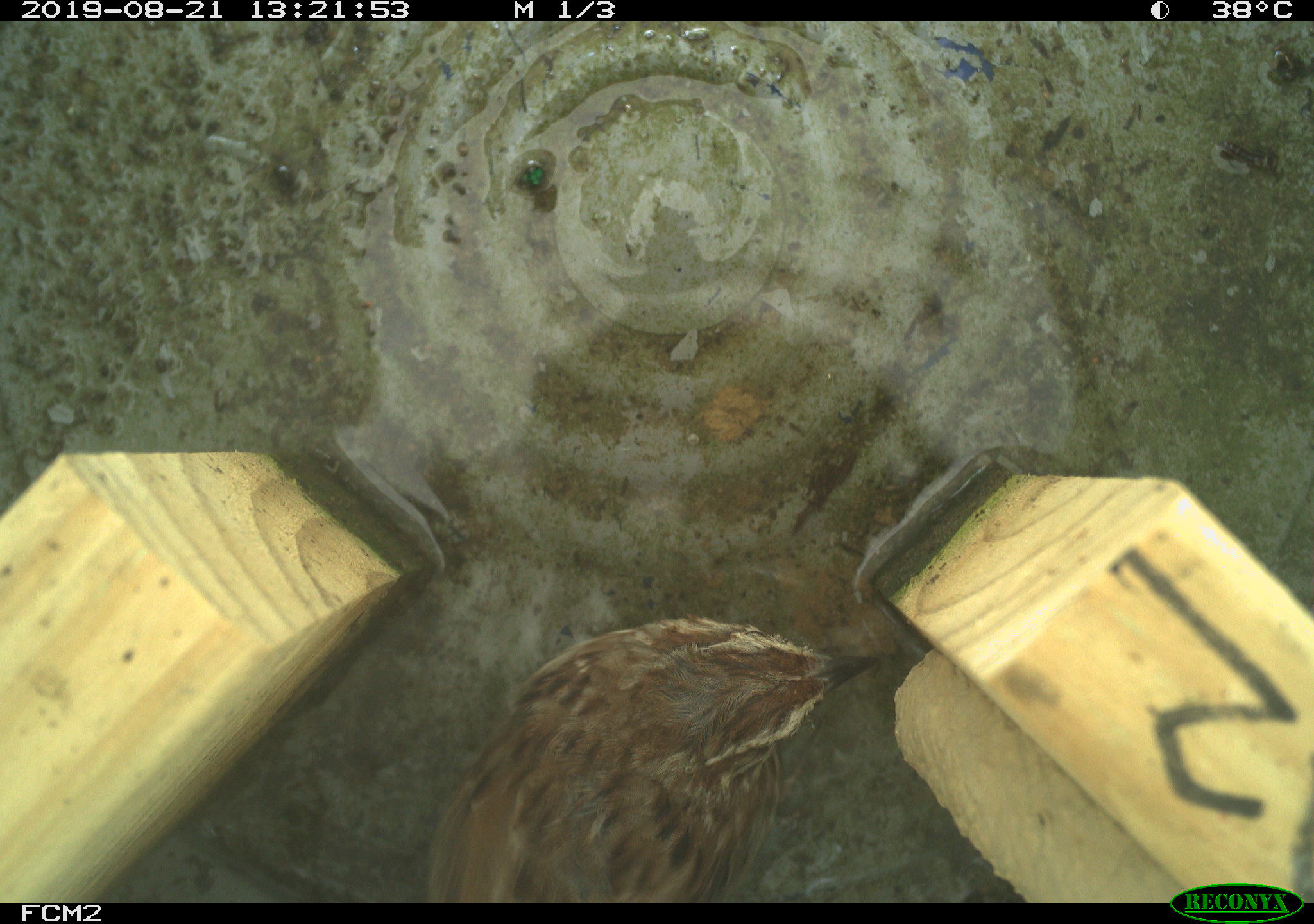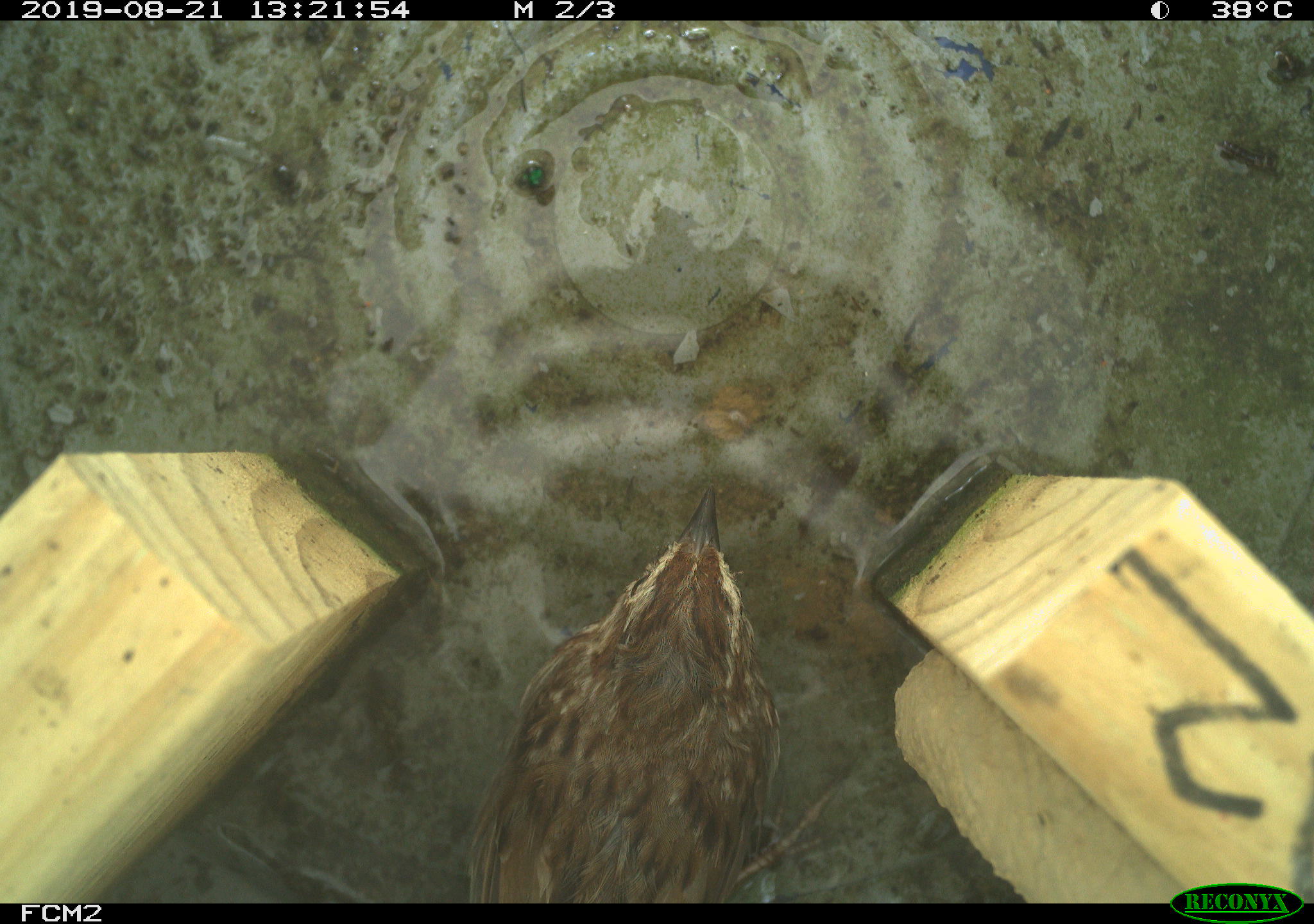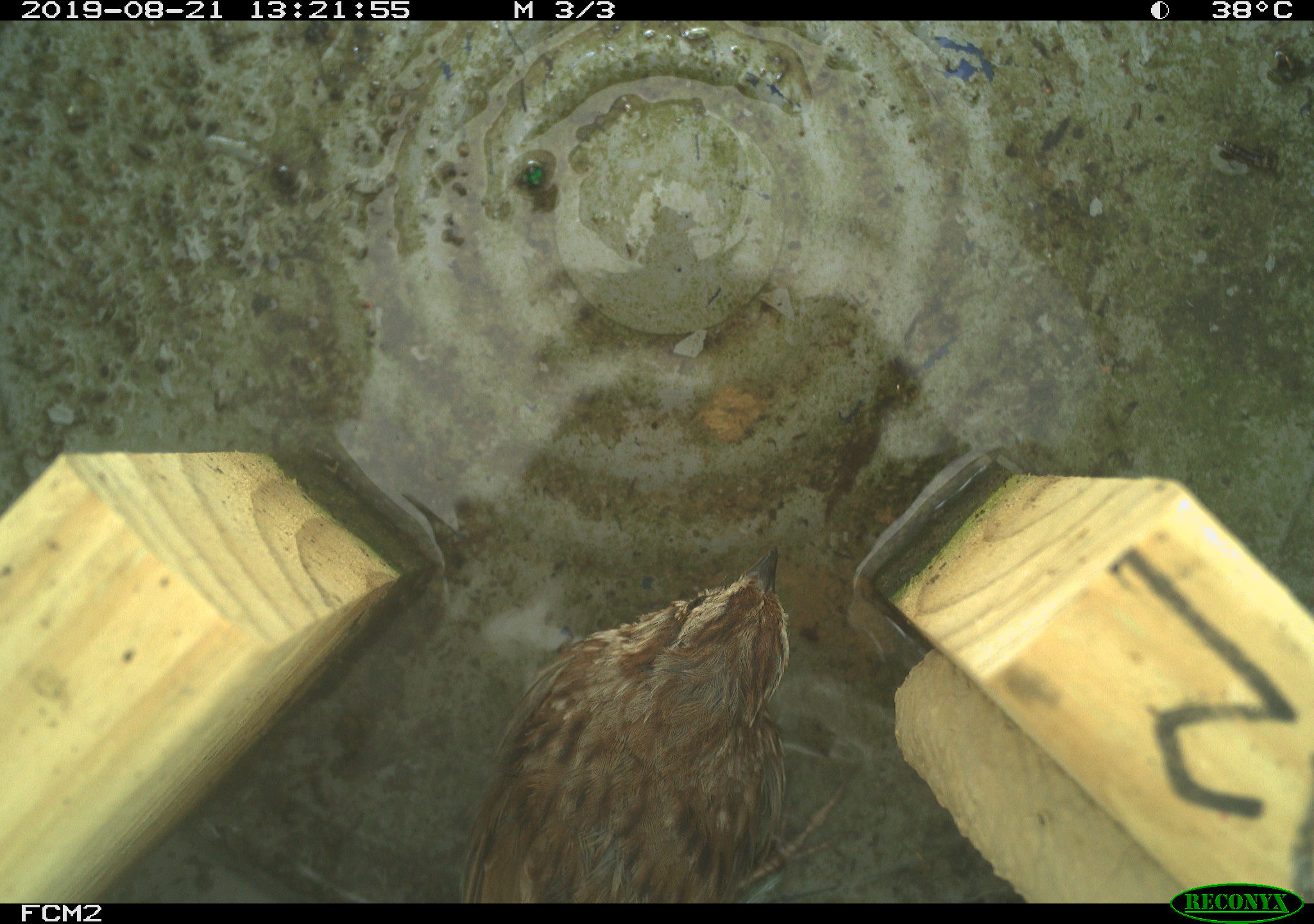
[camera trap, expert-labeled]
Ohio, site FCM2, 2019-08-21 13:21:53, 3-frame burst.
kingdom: Animalia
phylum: Chordata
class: Aves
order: Passeriformes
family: Passerellidae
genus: Melospiza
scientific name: Melospiza melodia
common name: song sparrow